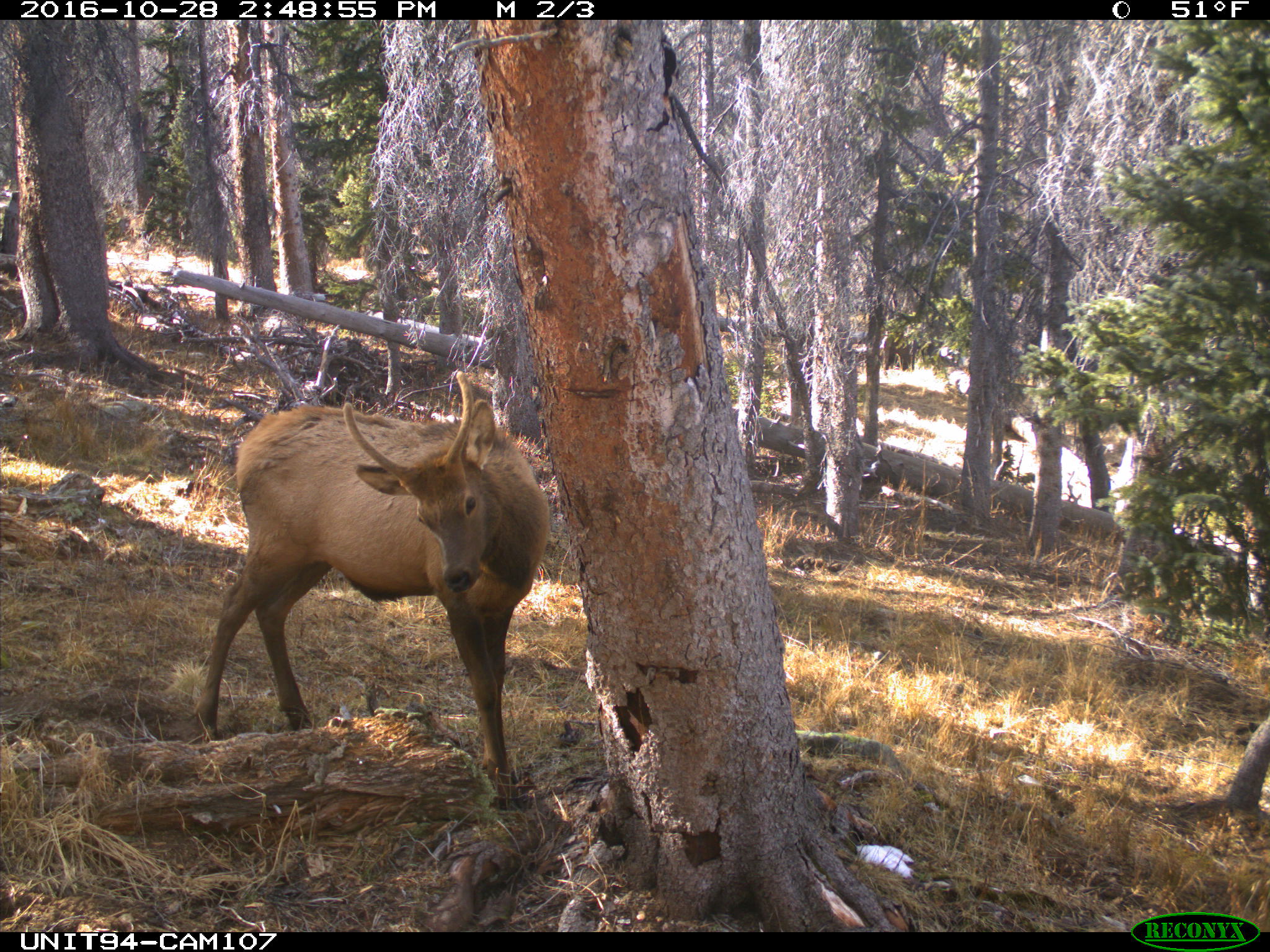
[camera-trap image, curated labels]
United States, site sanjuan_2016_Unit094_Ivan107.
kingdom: Animalia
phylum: Chordata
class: Mammalia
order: Artiodactyla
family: Cervidae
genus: Cervus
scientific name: Cervus elaphus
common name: red deer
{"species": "Cervus elaphus (red deer)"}